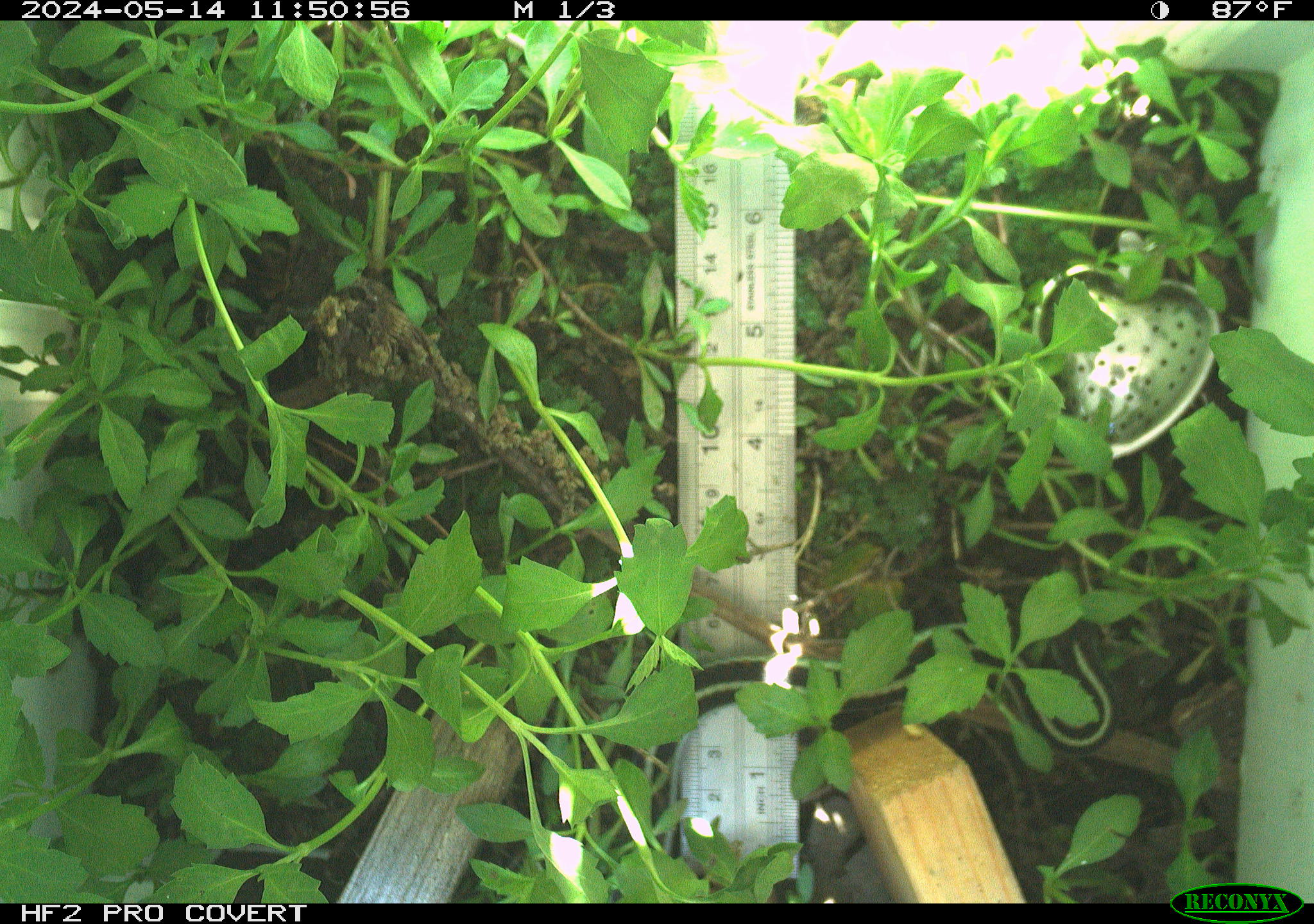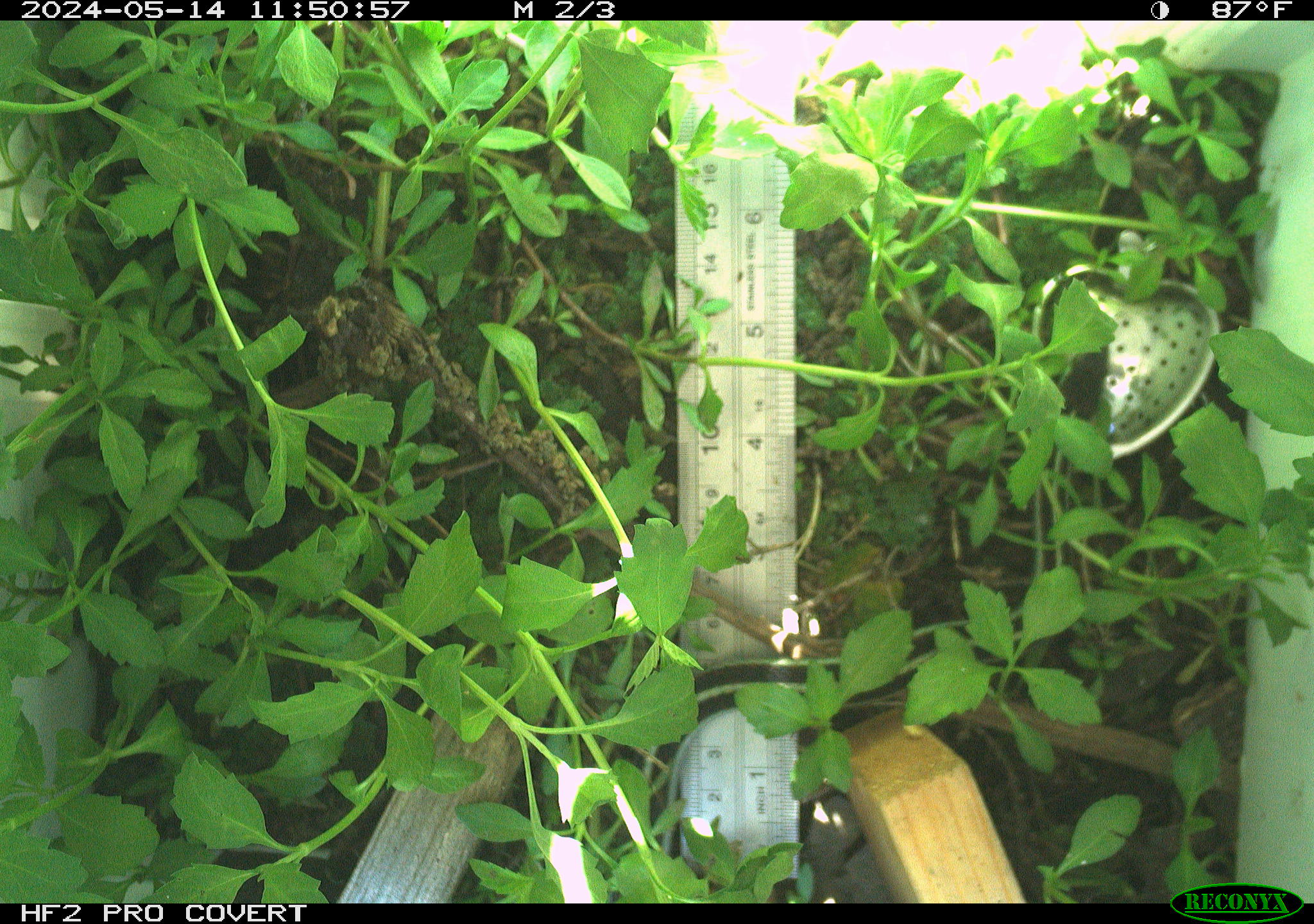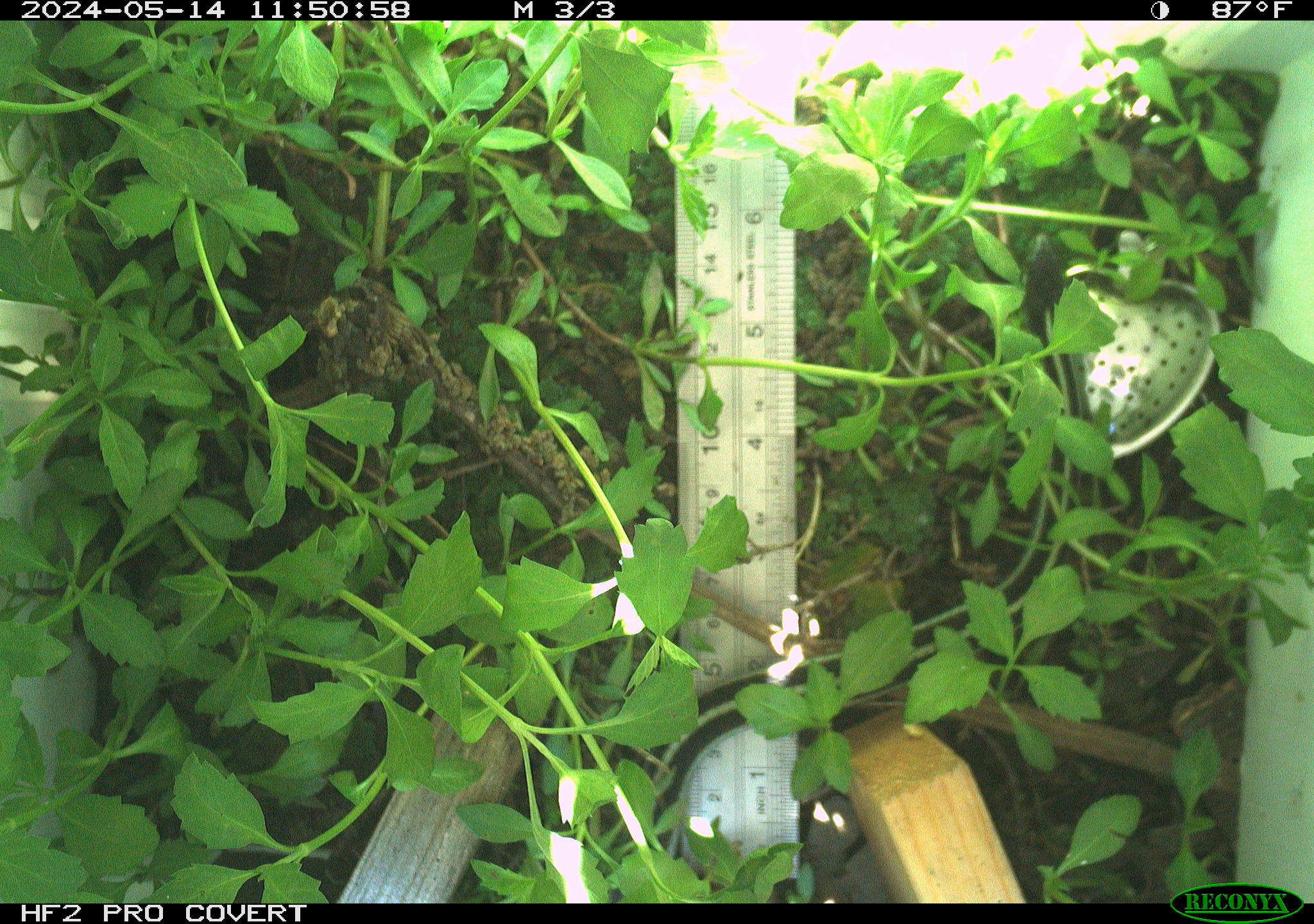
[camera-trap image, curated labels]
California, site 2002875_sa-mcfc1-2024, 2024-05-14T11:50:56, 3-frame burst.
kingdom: Animalia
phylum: Chordata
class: Reptilia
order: Squamata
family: Colubridae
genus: Thamnophis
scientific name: Thamnophis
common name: american gartersnakes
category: thamnophis species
Thamnophis species (american gartersnakes) (Thamnophis).